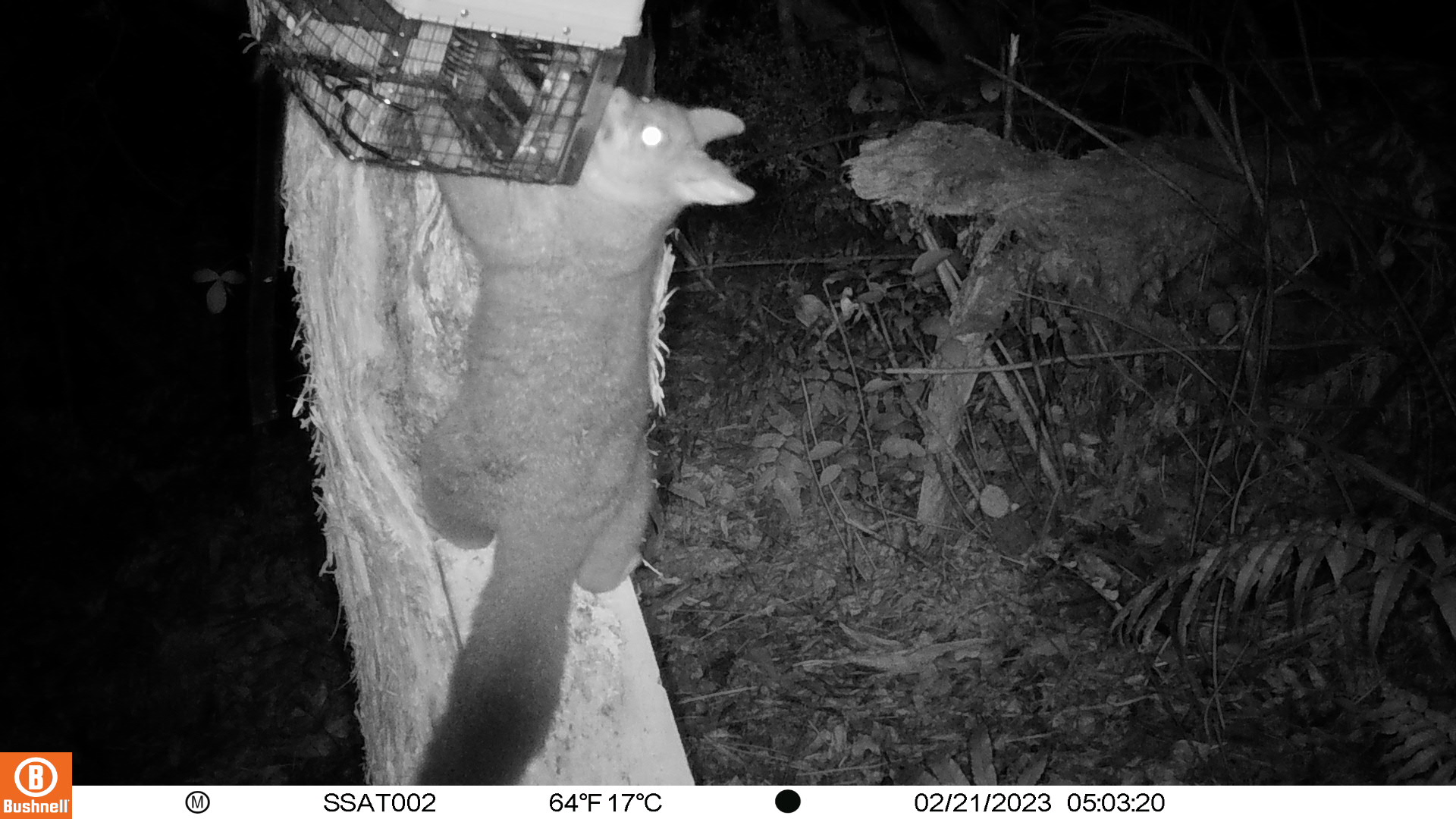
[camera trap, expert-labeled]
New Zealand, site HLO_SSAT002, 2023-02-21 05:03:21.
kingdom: Animalia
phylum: Chordata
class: Mammalia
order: Diprotodontia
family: Phalangeridae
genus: Trichosurus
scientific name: Trichosurus vulpecula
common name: common brushtail possum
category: possum